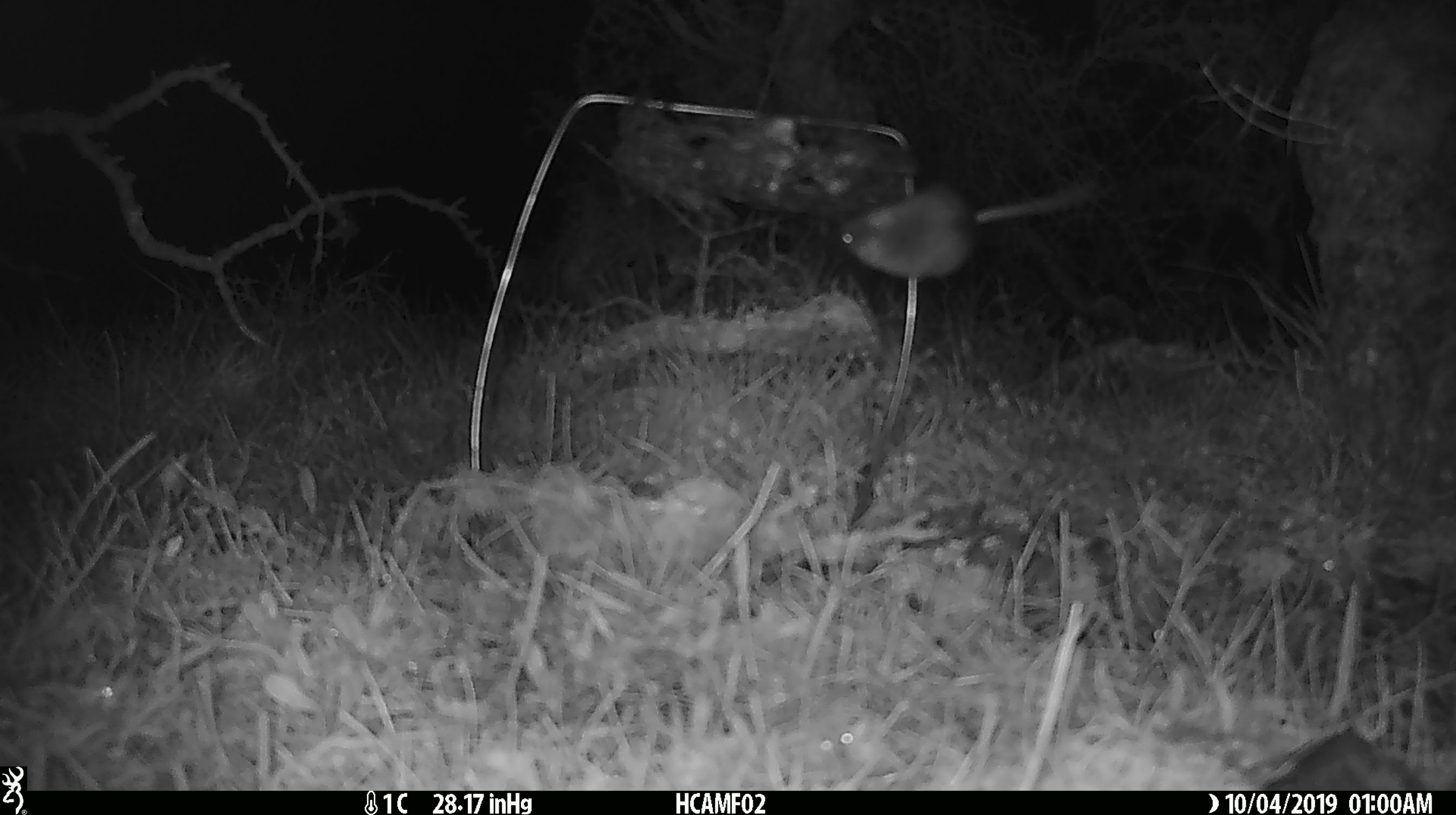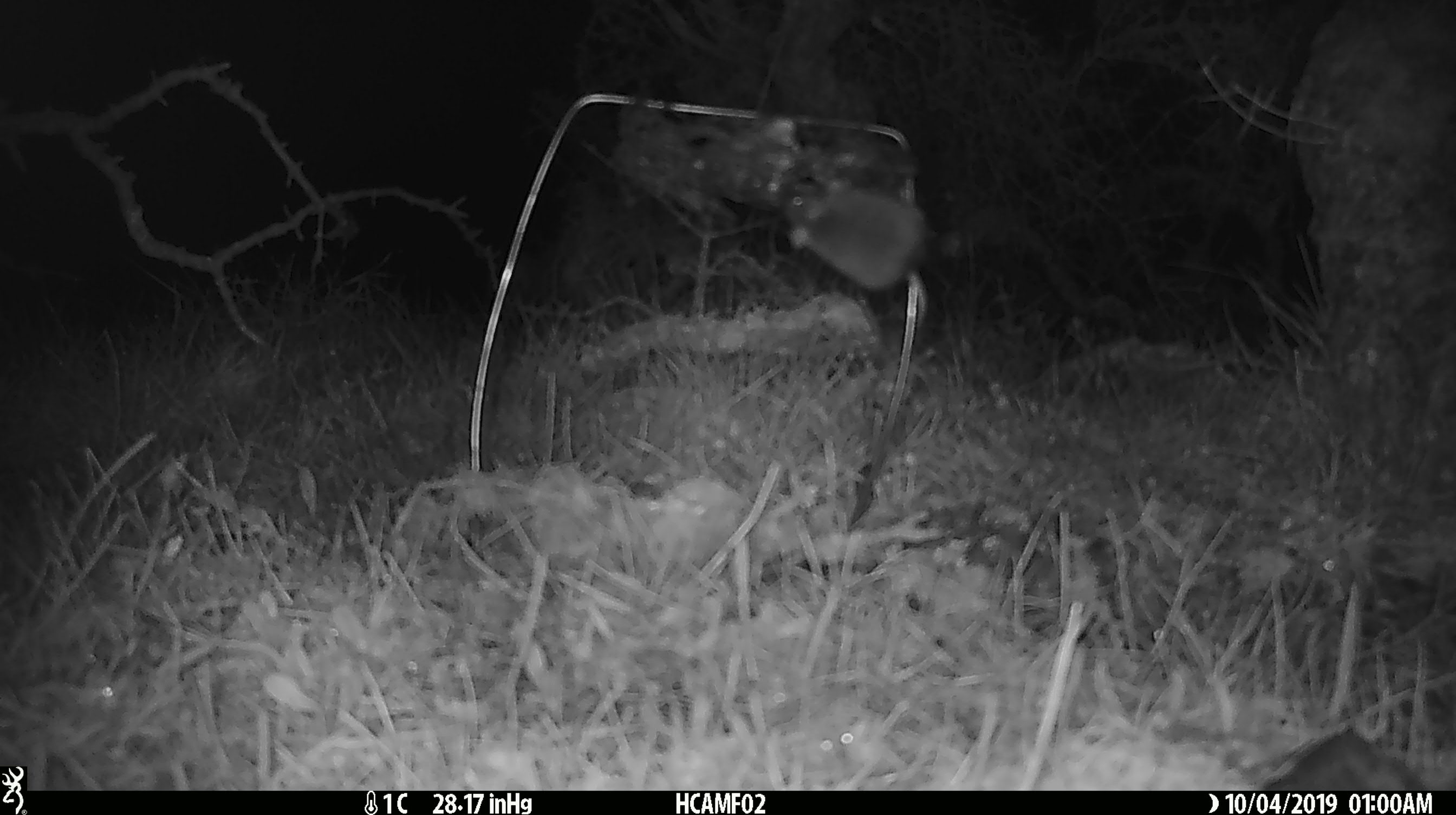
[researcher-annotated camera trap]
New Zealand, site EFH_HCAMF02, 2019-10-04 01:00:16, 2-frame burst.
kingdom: Animalia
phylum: Chordata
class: Mammalia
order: Rodentia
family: Muridae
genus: Mus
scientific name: Mus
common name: mouse